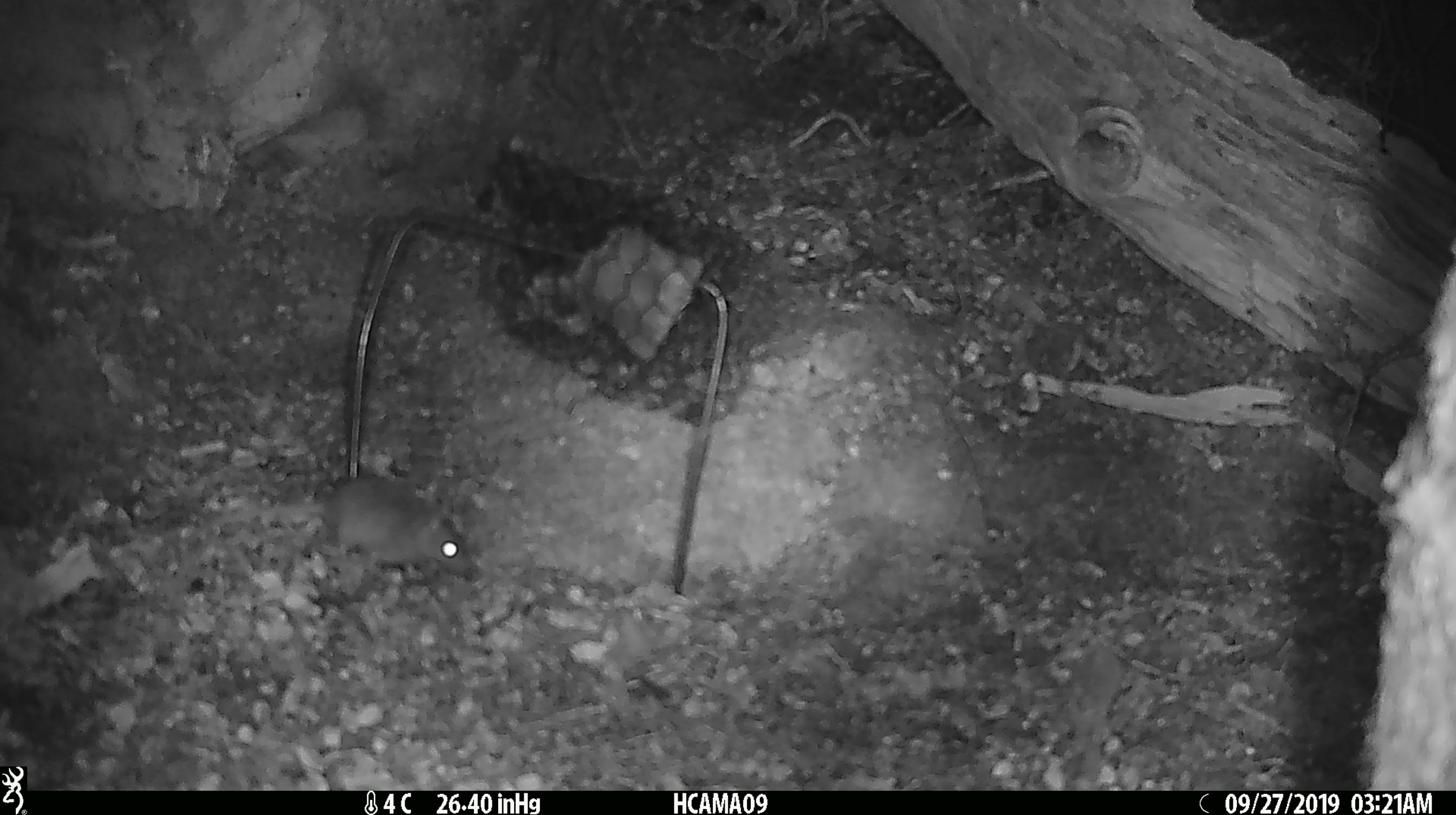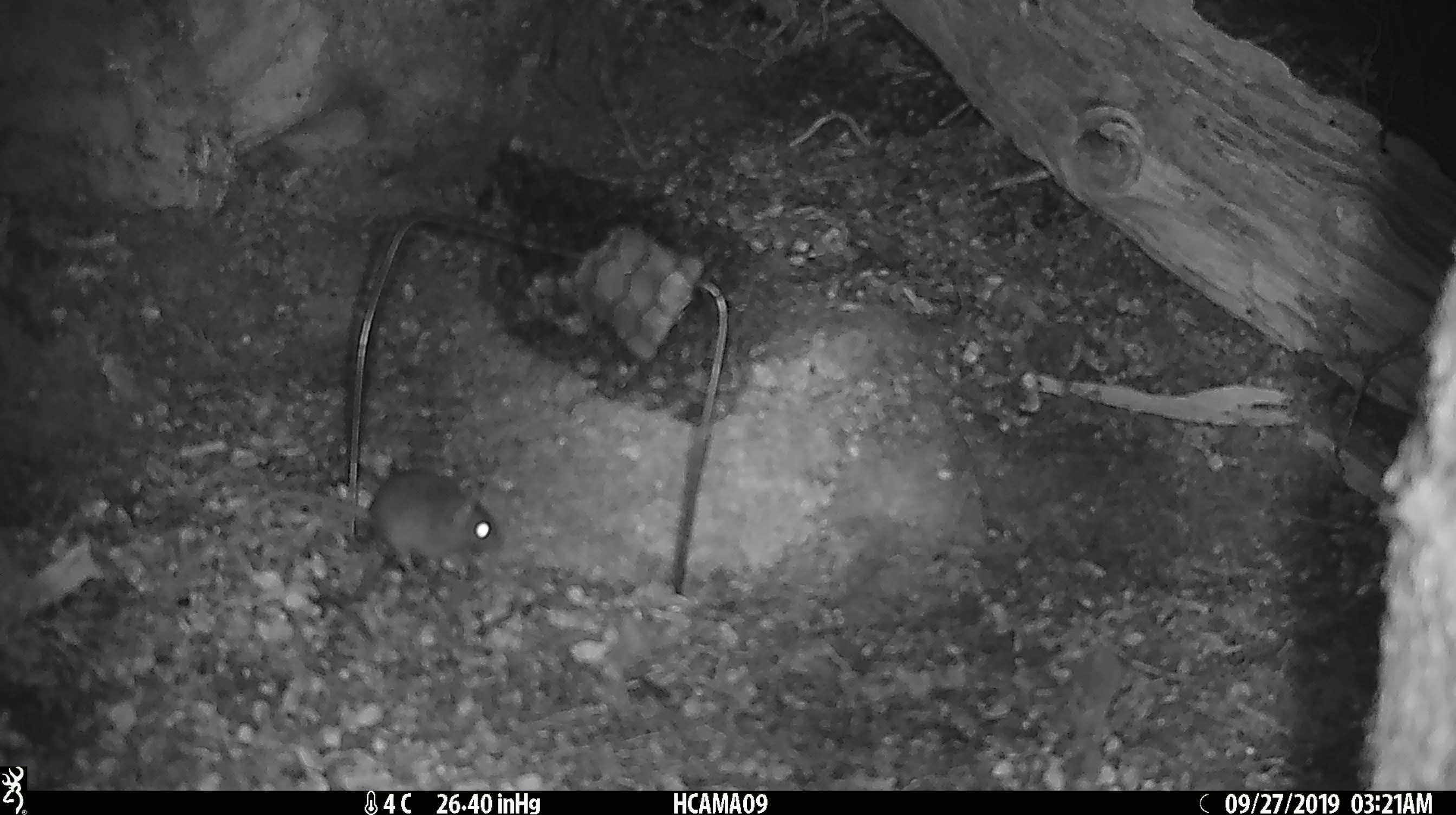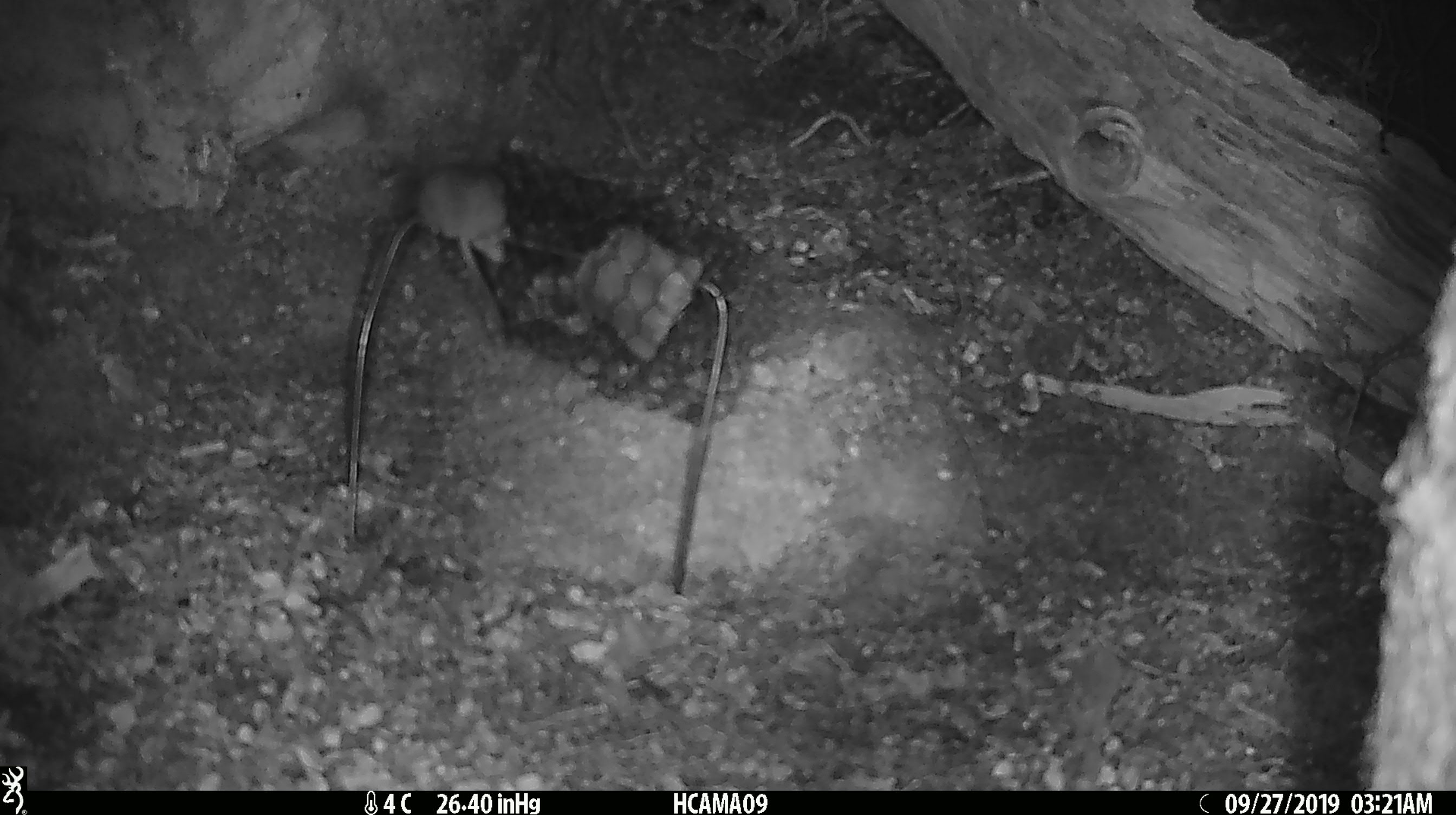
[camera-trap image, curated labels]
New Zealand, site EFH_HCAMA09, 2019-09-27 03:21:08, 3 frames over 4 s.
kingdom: Animalia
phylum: Chordata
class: Mammalia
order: Rodentia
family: Muridae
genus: Mus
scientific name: Mus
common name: mouse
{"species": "mouse (Mus)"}